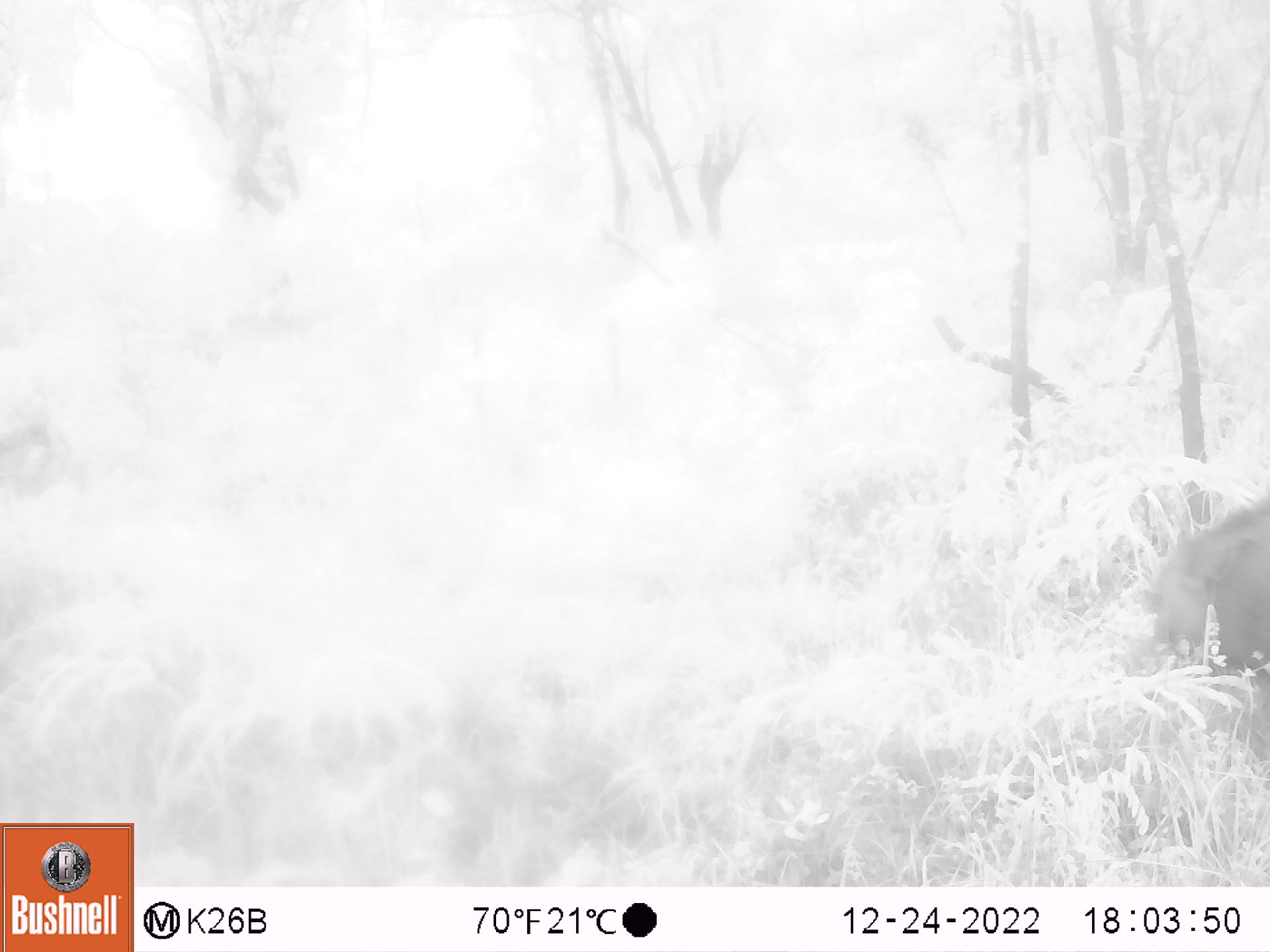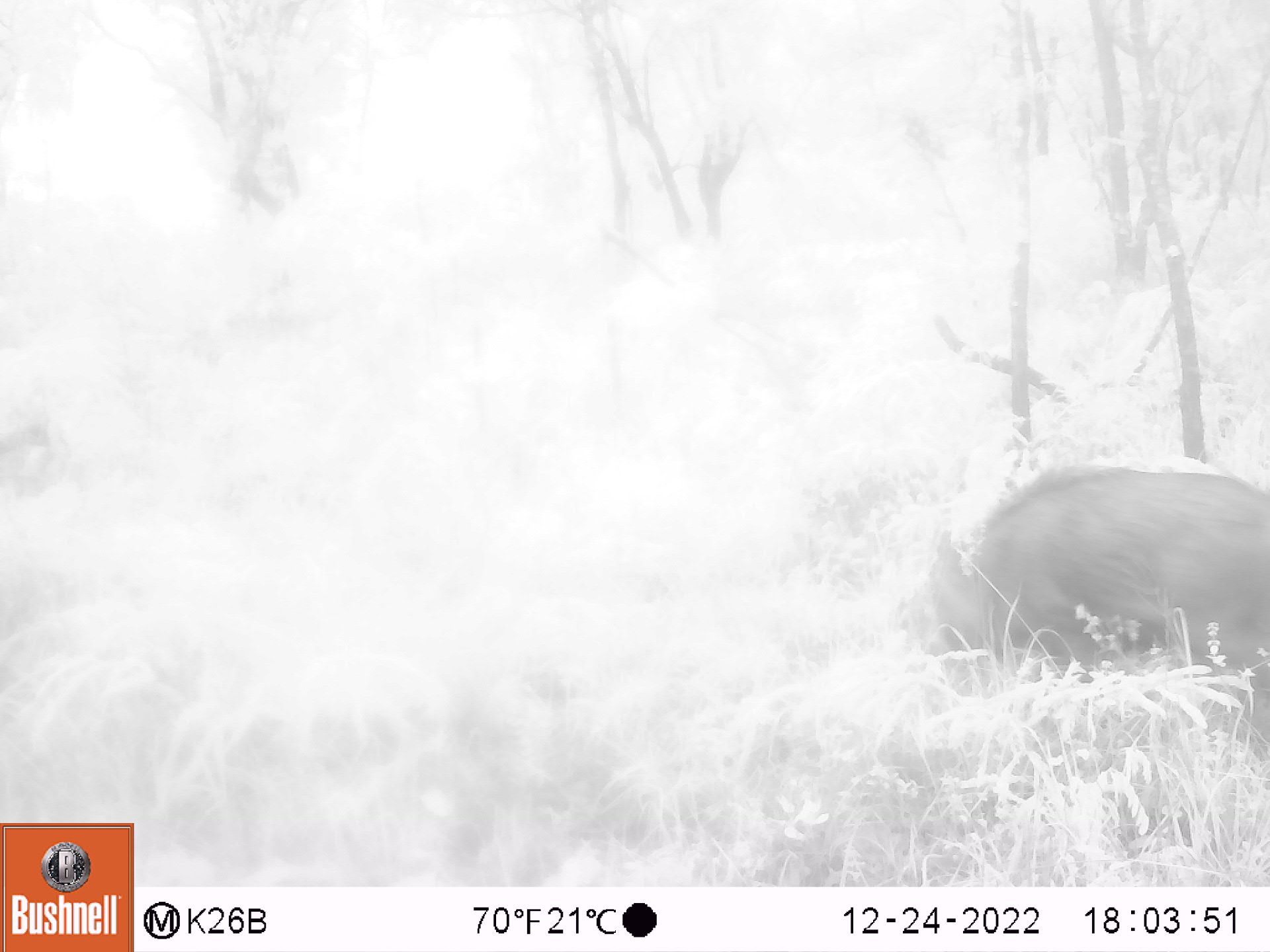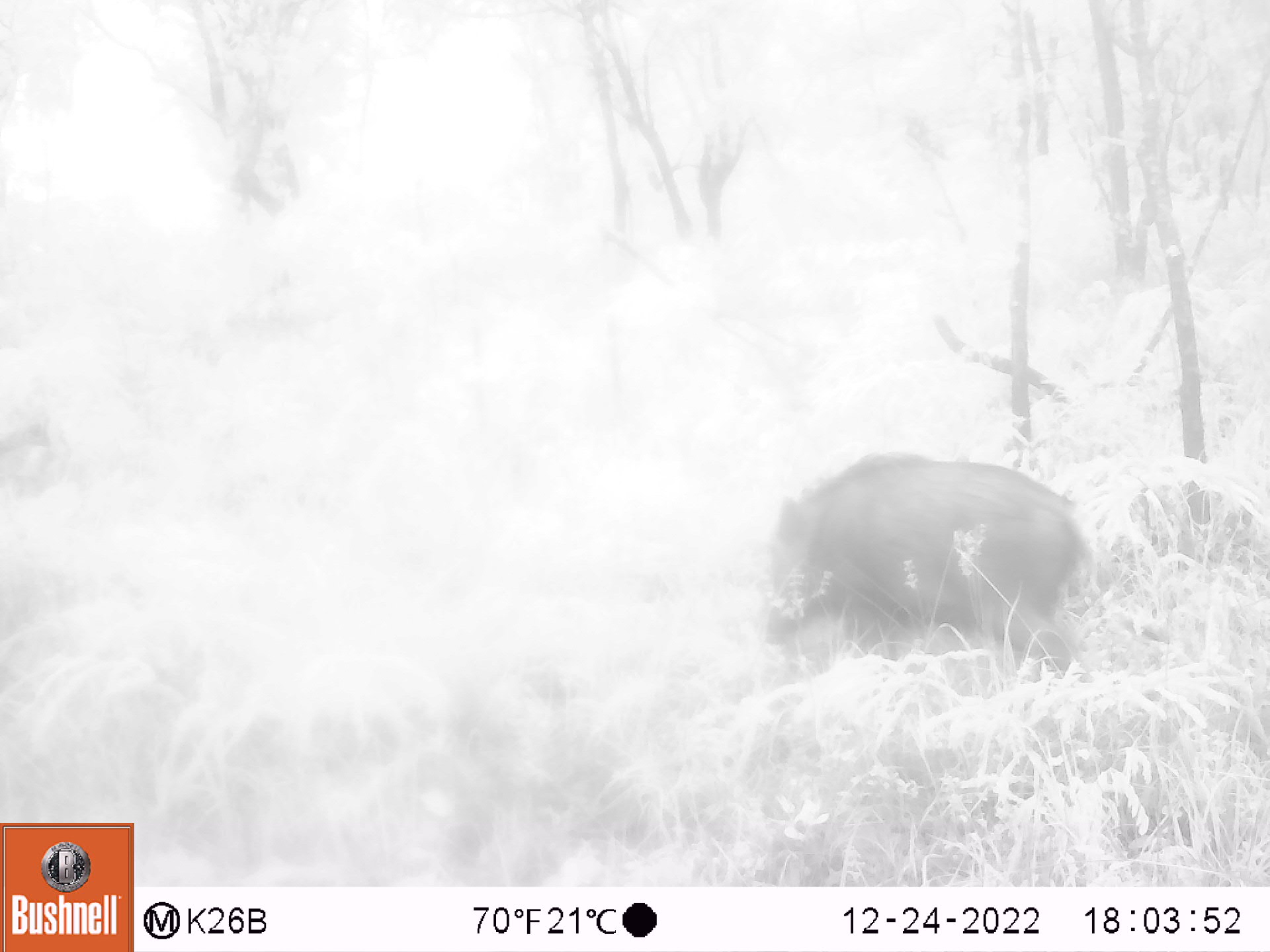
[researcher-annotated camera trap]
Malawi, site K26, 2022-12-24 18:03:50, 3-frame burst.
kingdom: Animalia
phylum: Chordata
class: Mammalia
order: Artiodactyla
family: Suidae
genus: Potamochoerus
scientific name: Potamochoerus larvatus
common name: bushpig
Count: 1.